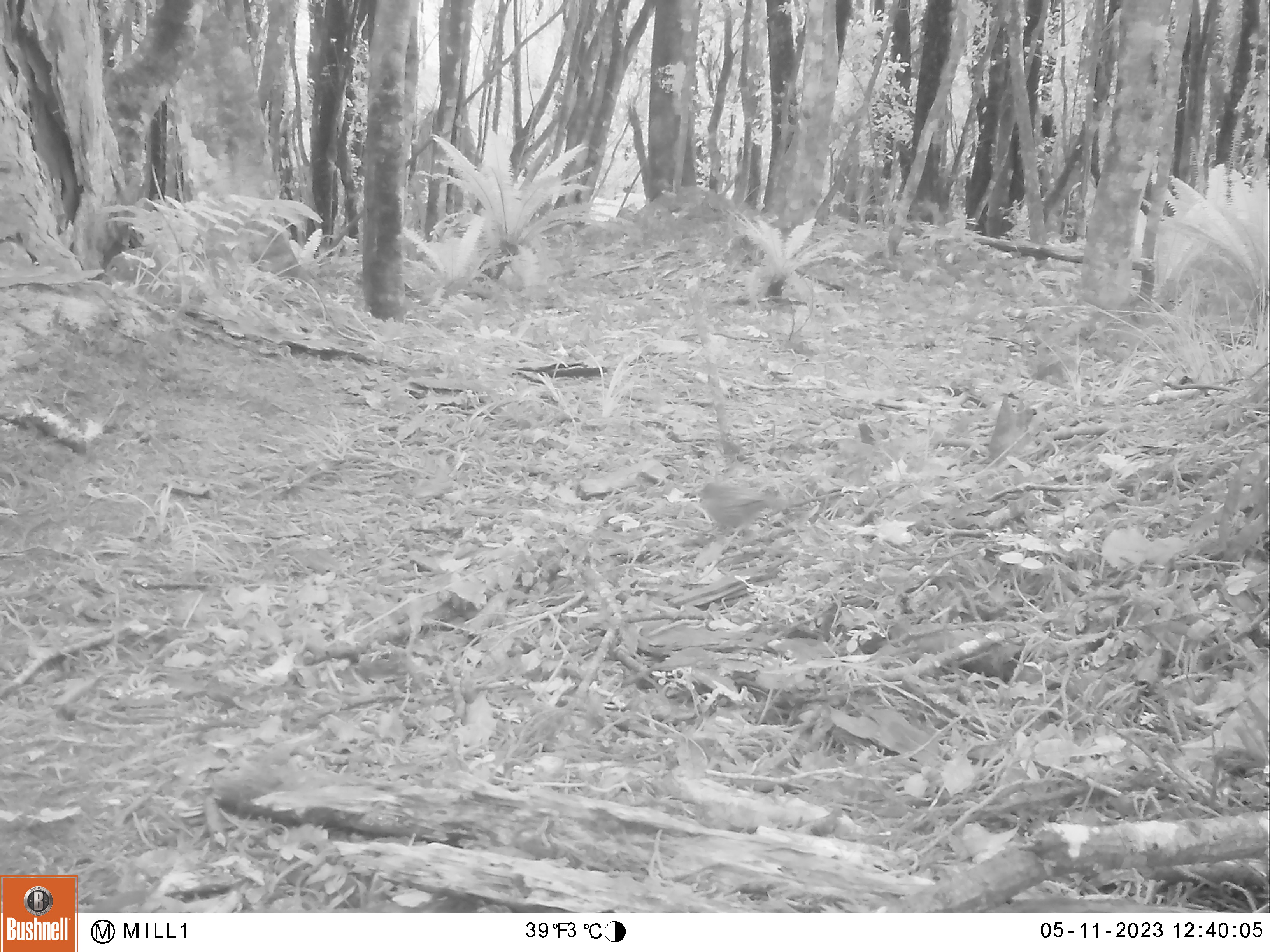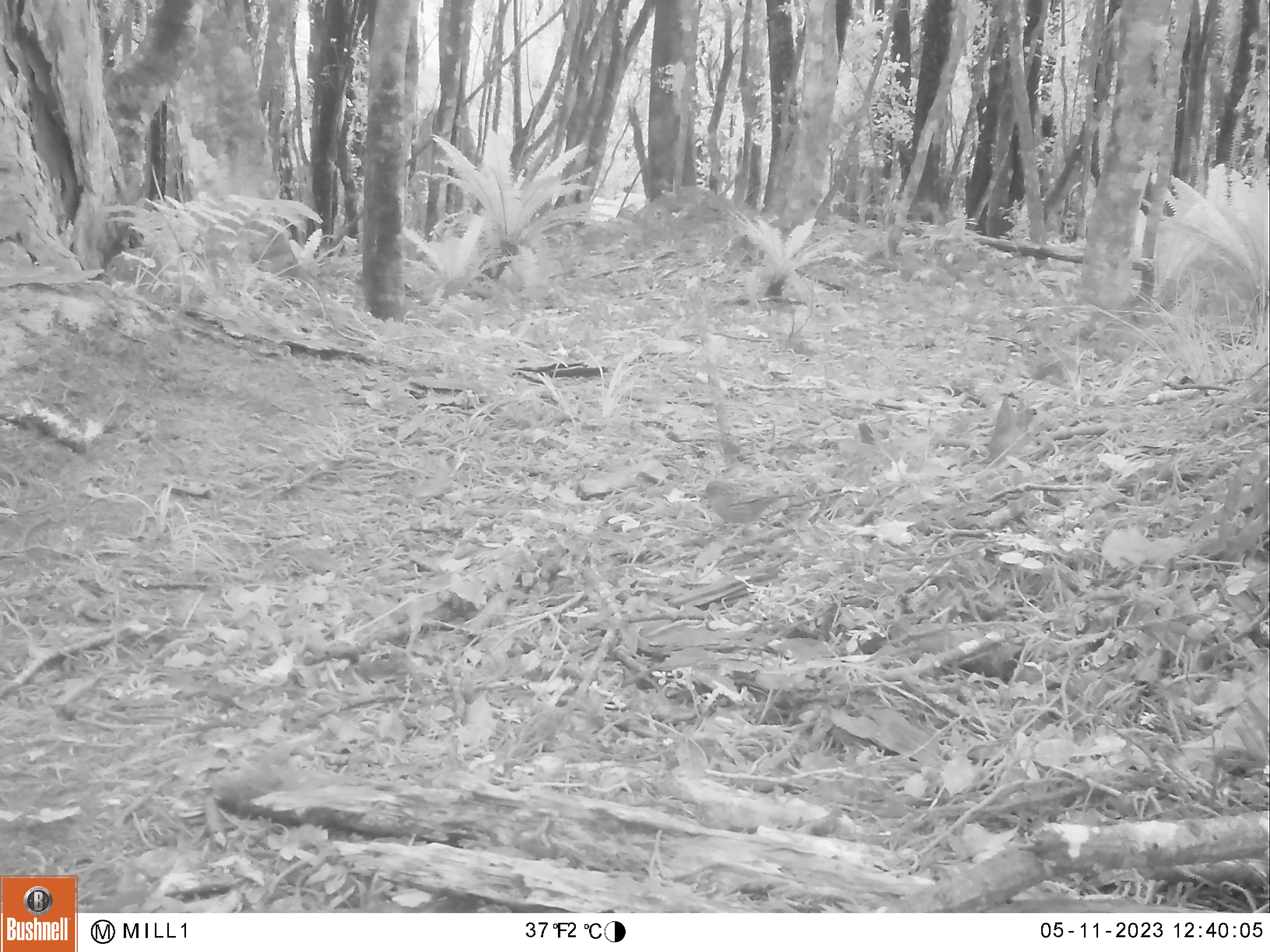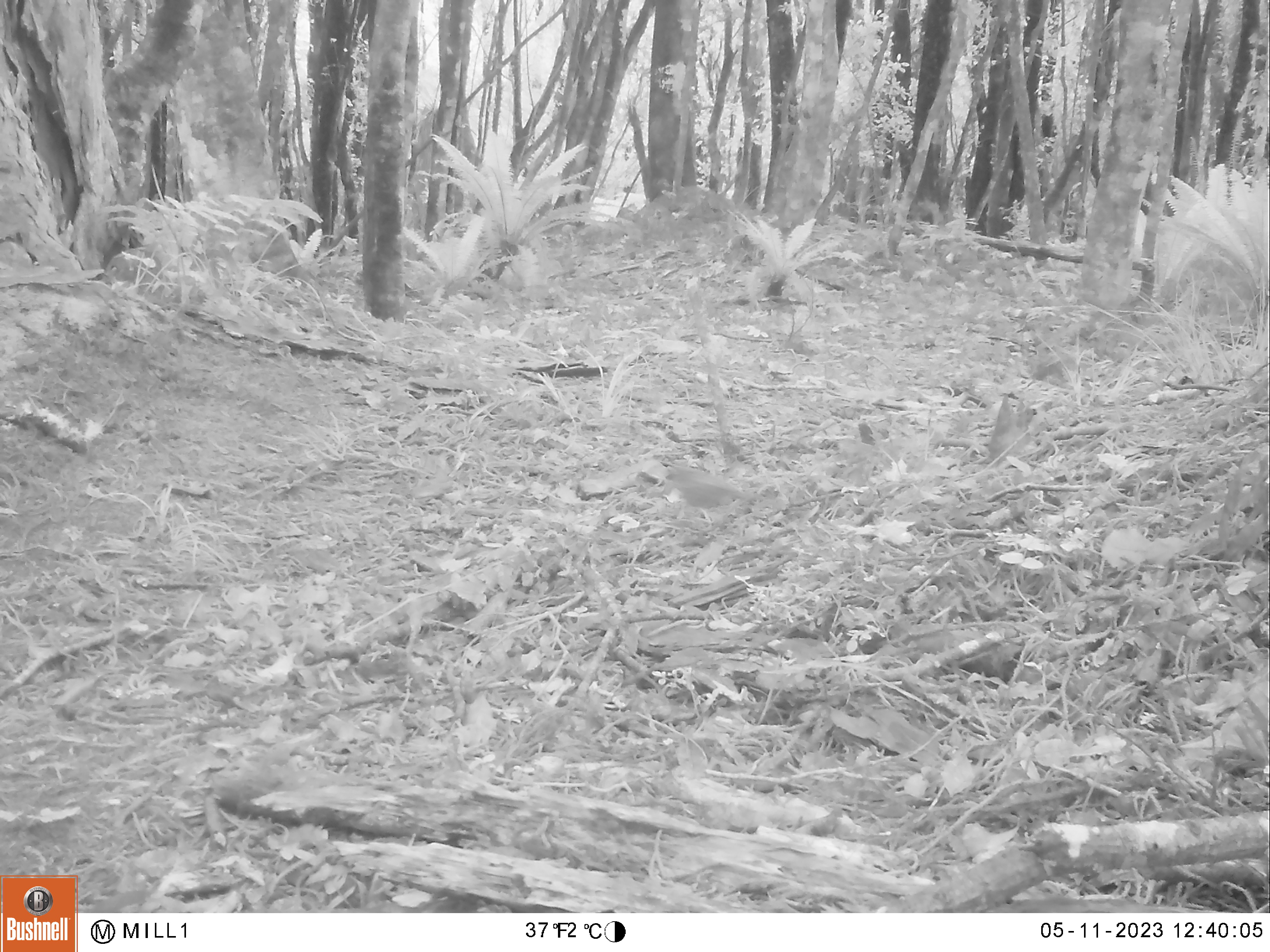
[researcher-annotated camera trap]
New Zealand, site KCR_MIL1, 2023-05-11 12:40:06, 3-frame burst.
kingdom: Animalia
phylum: Chordata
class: Aves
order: Passeriformes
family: Prunellidae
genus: Prunella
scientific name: Prunella modularis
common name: dunnock